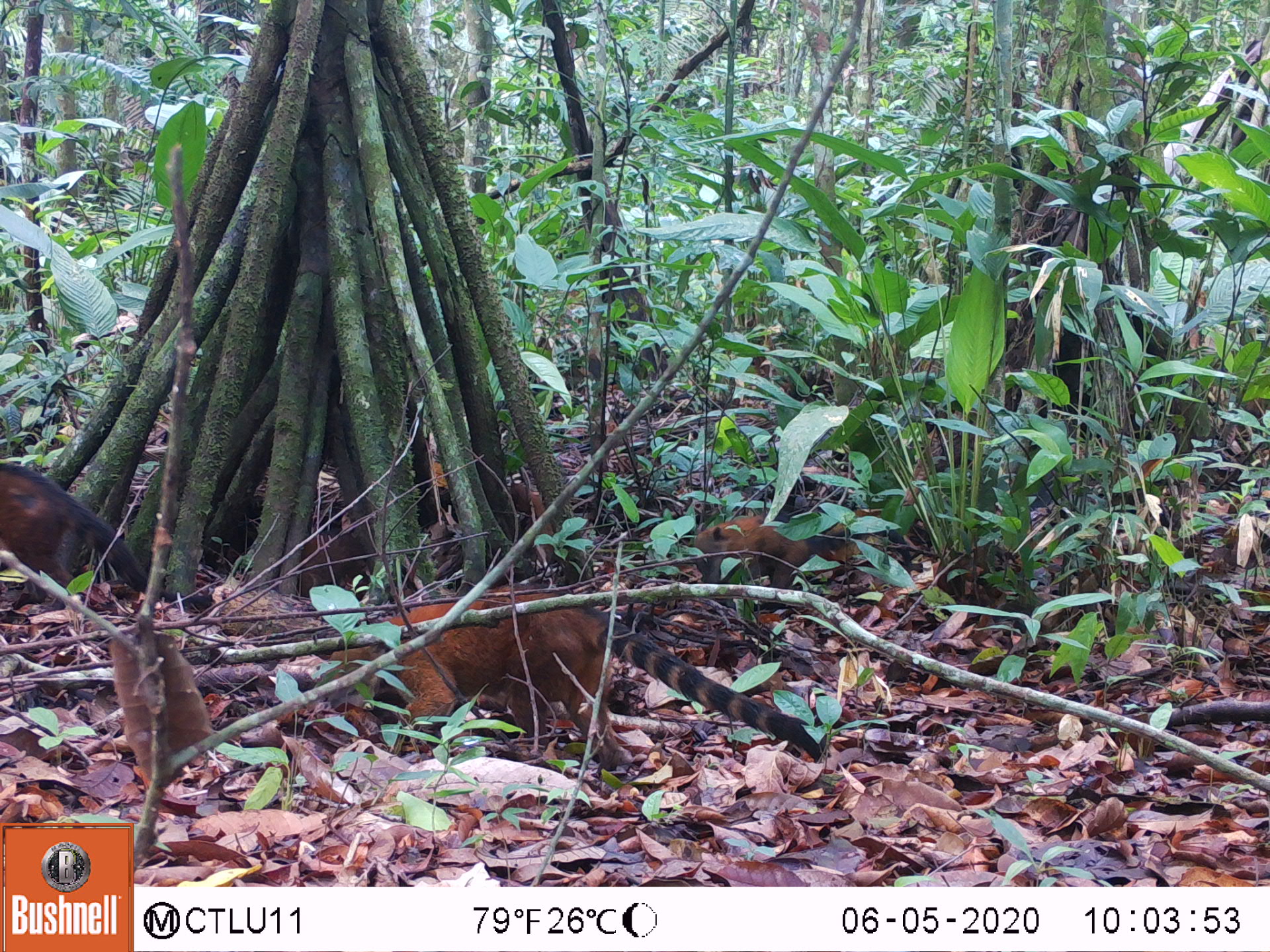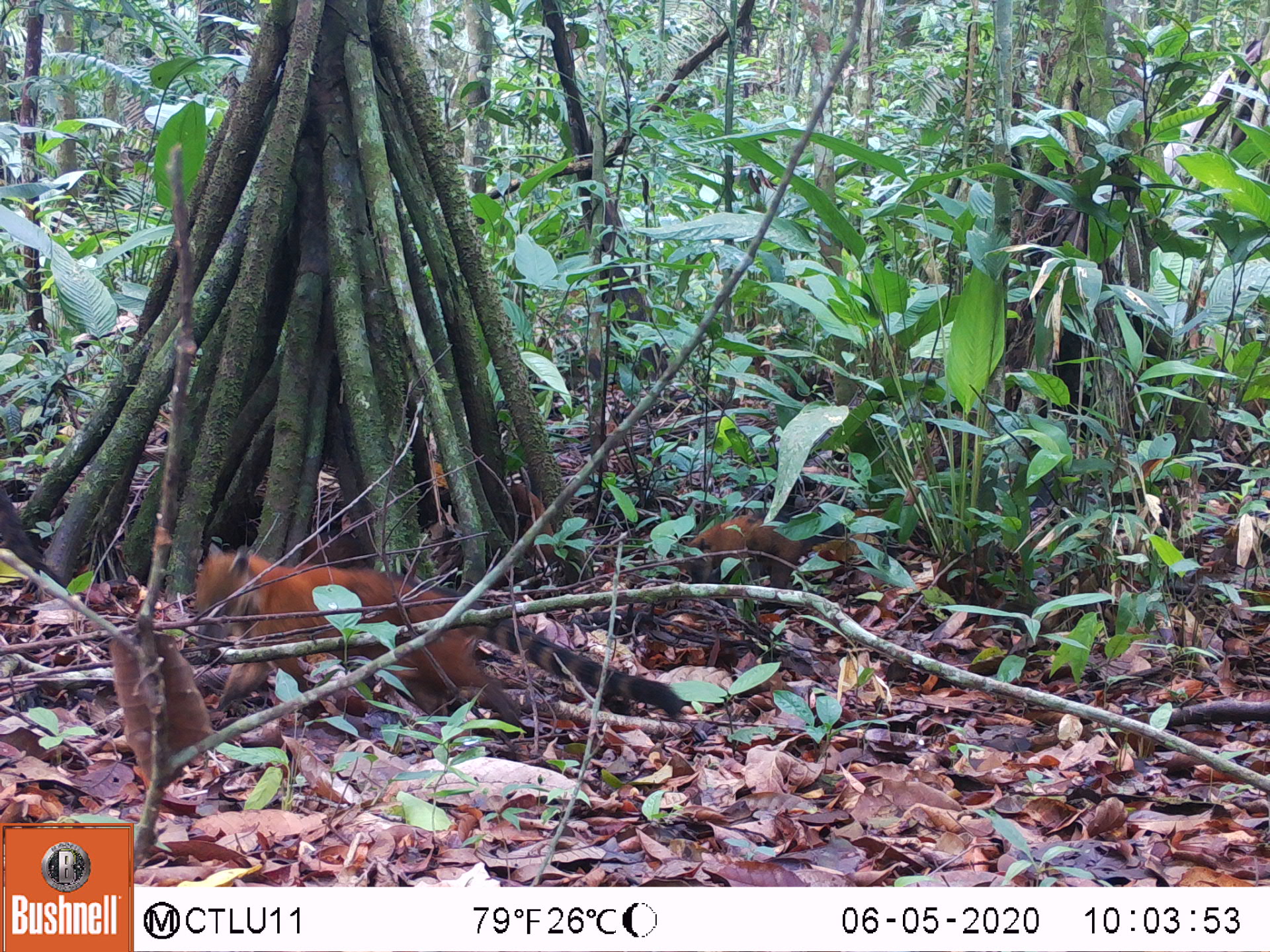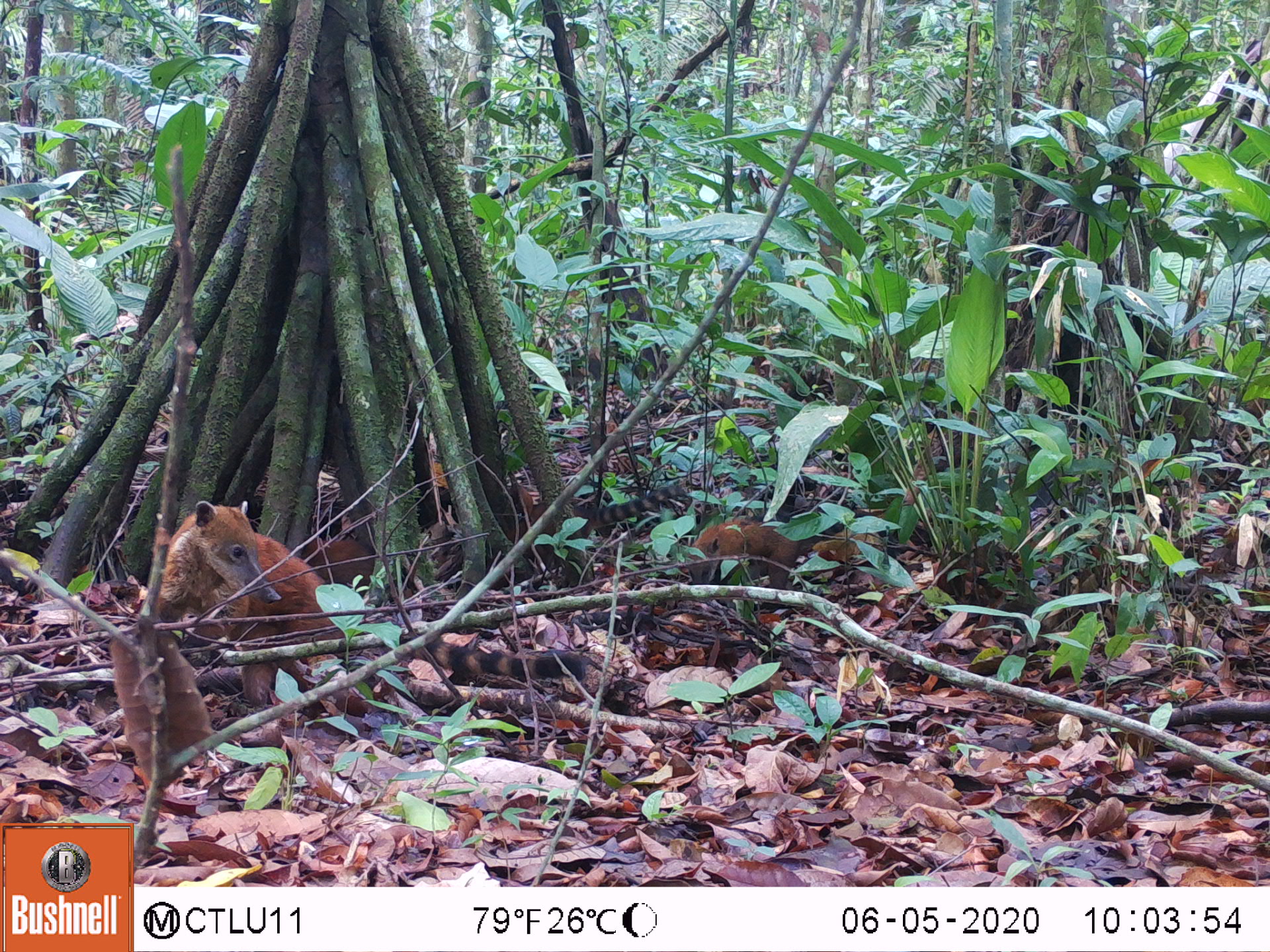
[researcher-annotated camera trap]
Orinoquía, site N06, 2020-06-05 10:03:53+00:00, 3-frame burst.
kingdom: Animalia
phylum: Chordata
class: Mammalia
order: Carnivora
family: Procyonidae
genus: Nasua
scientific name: Nasua nasua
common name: south american coati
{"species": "south american coati (Nasua nasua)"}